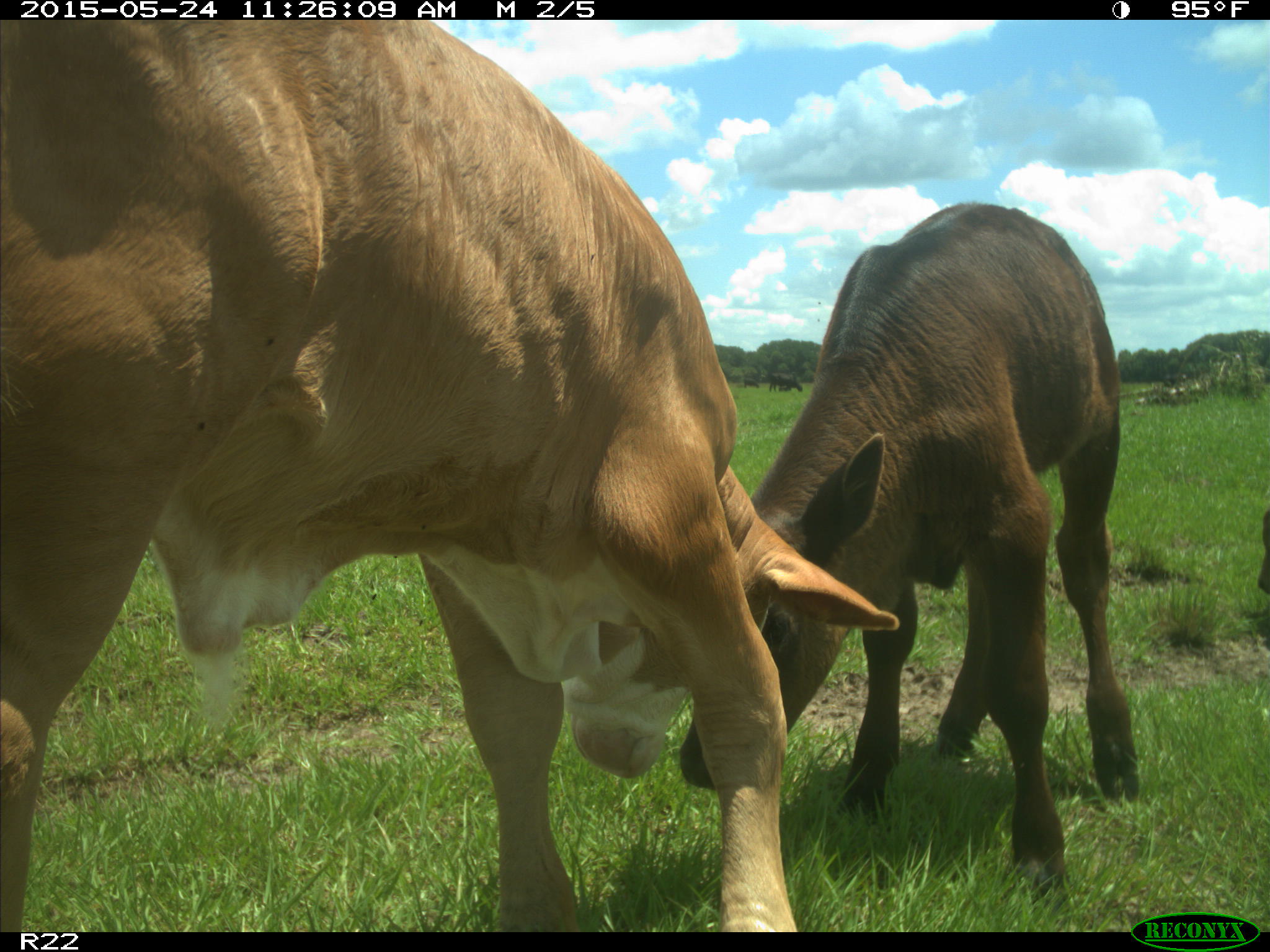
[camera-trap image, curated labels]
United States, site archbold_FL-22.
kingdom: Animalia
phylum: Chordata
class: Mammalia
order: Artiodactyla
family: Suidae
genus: Sus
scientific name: Sus scrofa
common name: wild boar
Sus scrofa (wild boar).